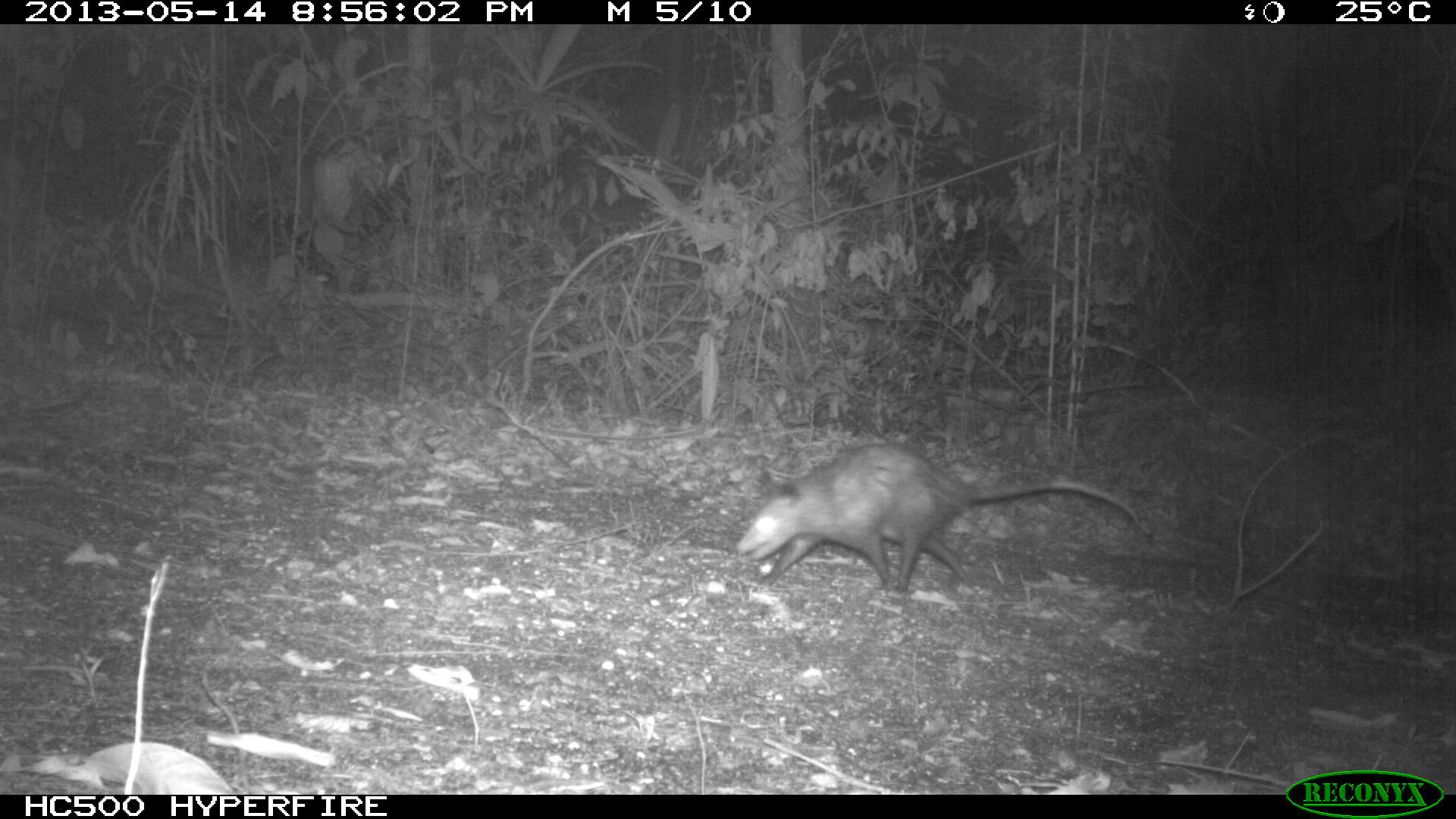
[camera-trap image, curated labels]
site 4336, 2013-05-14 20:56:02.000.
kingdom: Animalia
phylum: Chordata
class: Mammalia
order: Didelphimorphia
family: Didelphidae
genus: Didelphis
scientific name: Didelphis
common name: american opossums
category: didelphis sp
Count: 1.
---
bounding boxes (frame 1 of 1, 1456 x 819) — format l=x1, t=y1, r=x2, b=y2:
didelphis sp: l=735, t=440, r=1142, b=595